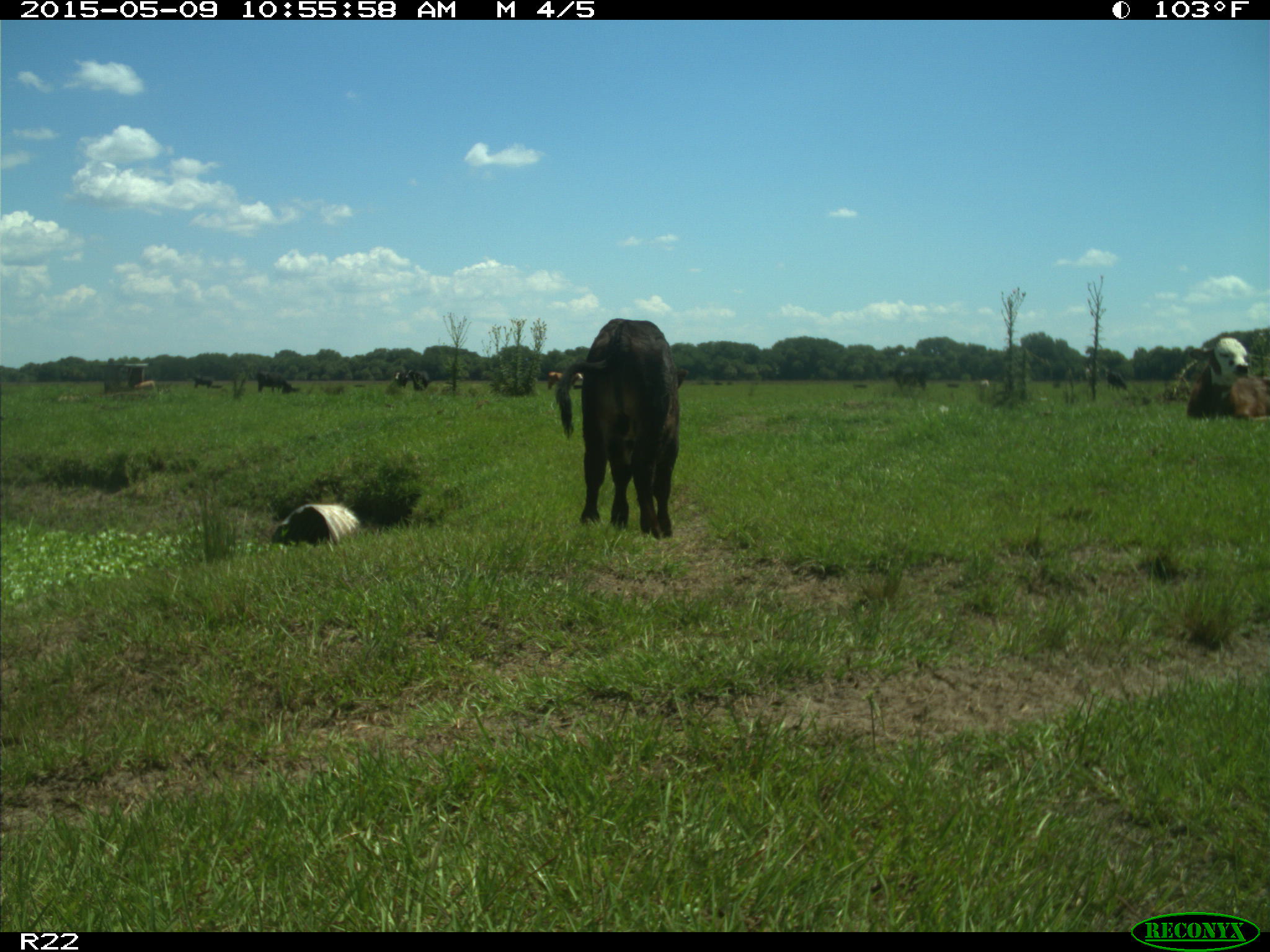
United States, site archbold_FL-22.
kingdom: Animalia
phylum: Chordata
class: Mammalia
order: Artiodactyla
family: Bovidae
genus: Bos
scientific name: Bos taurus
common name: domestic cow